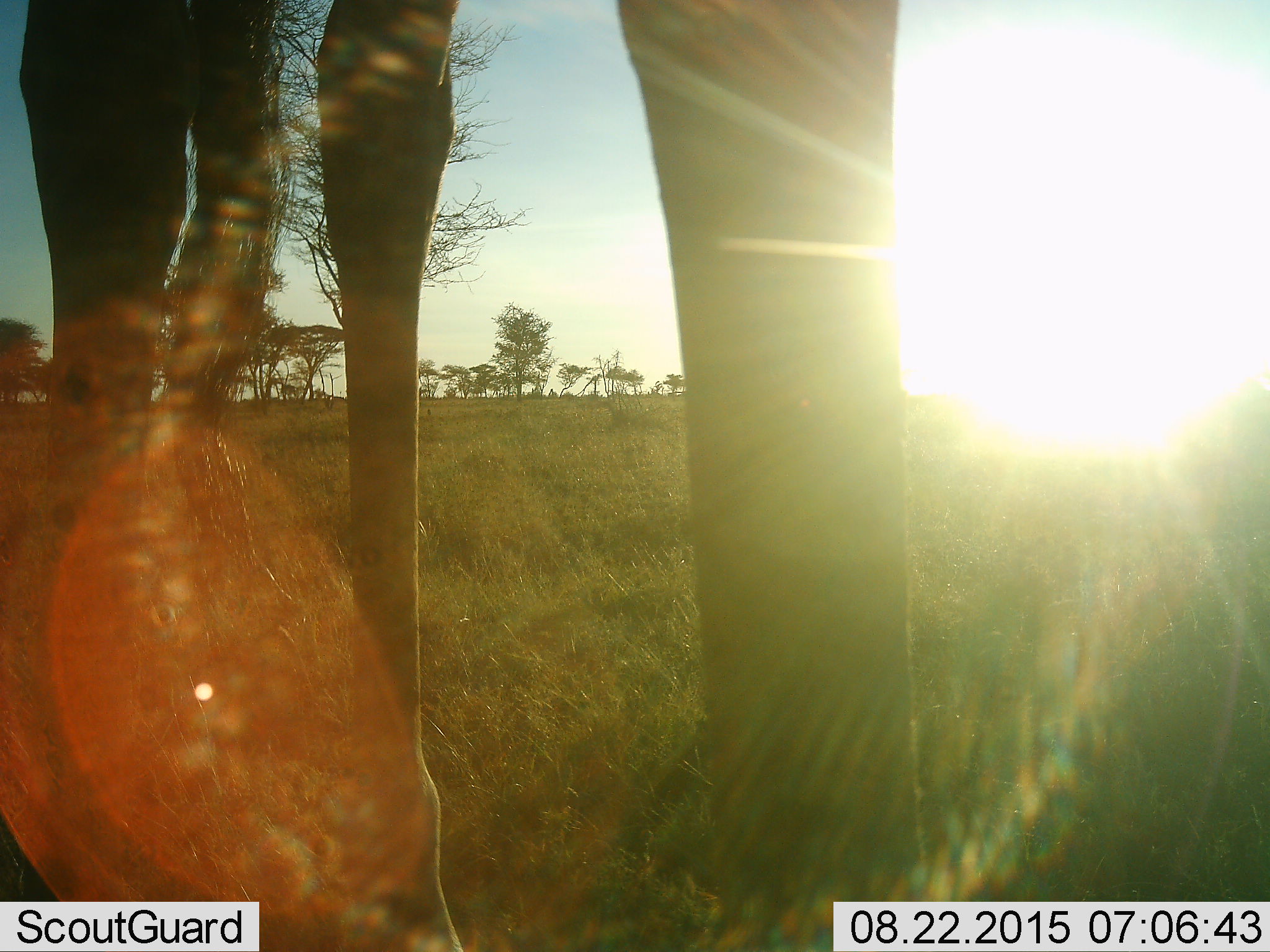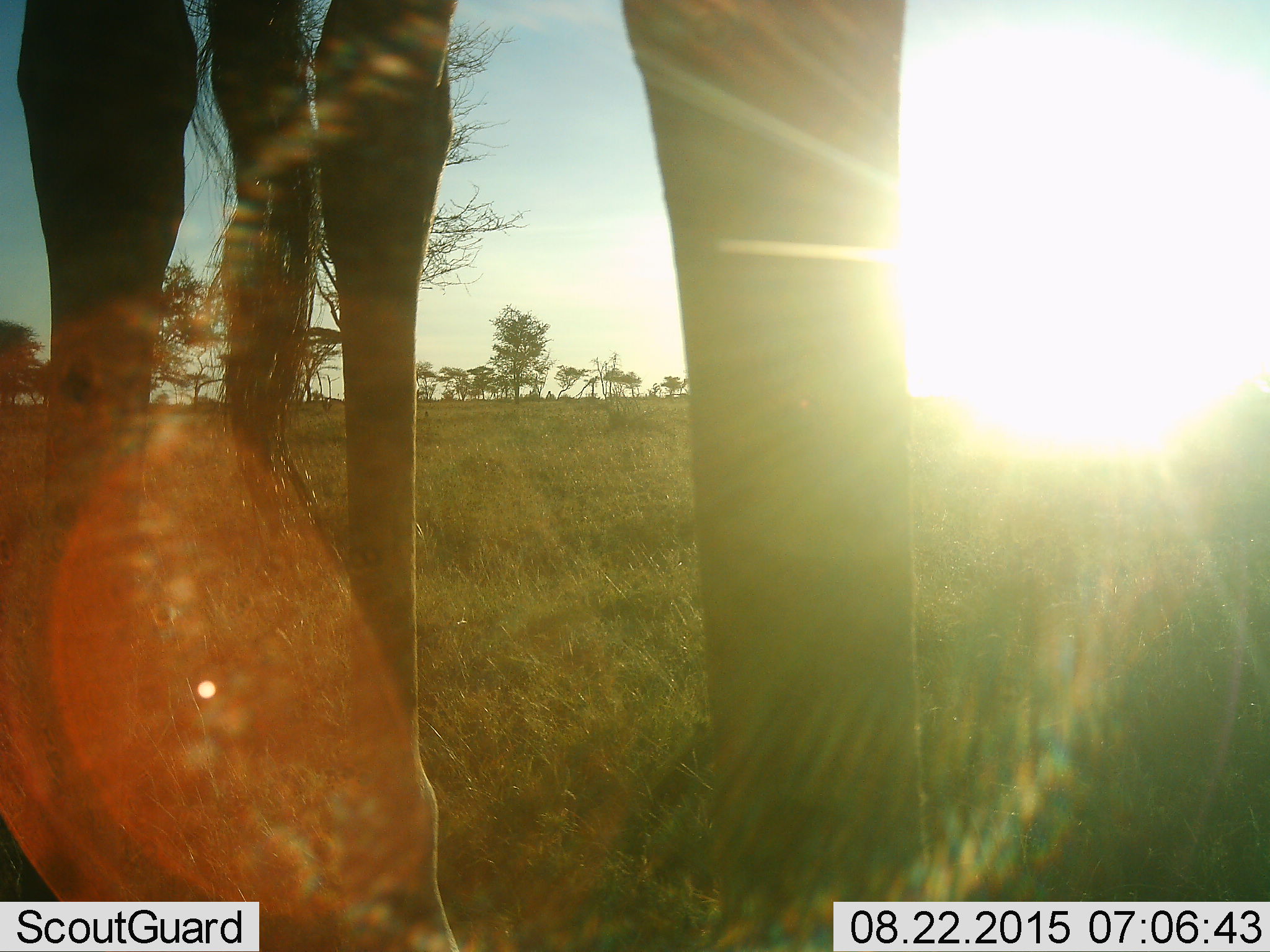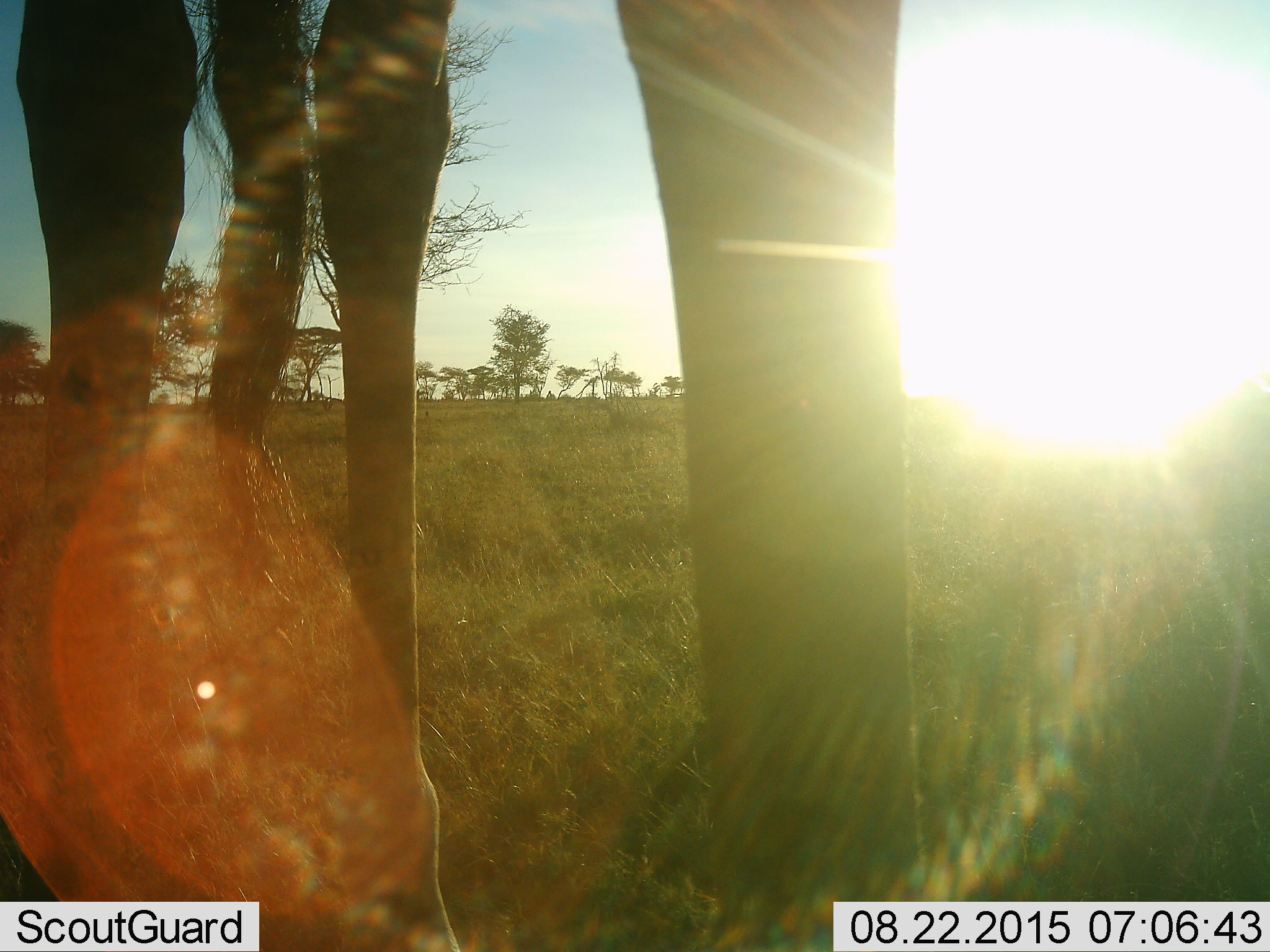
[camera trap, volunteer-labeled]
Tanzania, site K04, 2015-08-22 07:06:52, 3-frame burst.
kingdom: Animalia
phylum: Chordata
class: Mammalia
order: Artiodactyla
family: Giraffidae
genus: Giraffa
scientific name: Giraffa camelopardalis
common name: giraffe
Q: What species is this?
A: Giraffe (Giraffa camelopardalis).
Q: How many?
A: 1.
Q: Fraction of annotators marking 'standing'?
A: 100%.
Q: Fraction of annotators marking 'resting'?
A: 0%.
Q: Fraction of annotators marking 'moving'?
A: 14%.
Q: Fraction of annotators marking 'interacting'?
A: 0%.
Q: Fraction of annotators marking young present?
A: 0%.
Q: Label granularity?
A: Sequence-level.